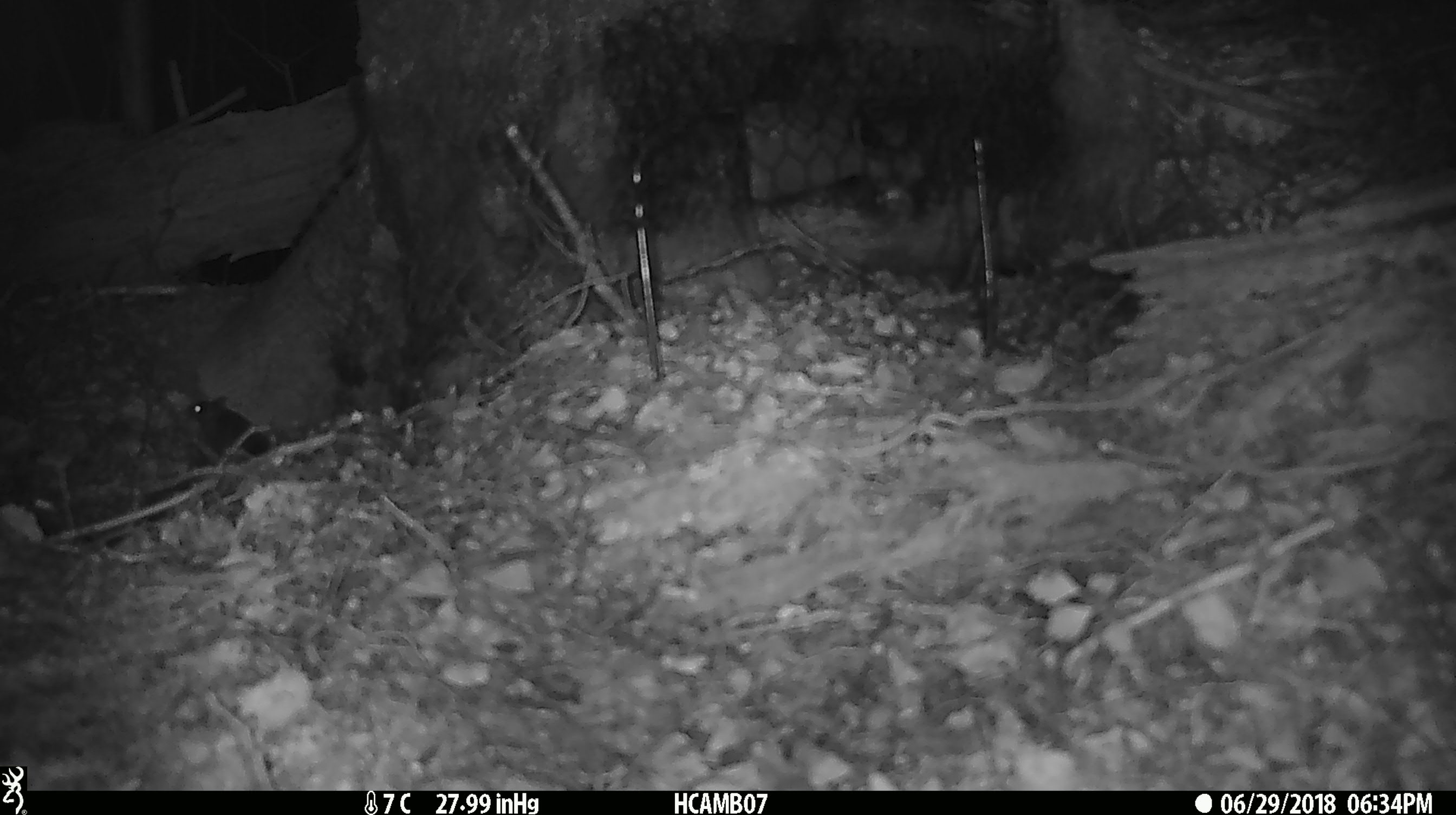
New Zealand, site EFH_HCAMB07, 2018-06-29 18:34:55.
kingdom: Animalia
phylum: Chordata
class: Mammalia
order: Rodentia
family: Muridae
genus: Mus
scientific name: Mus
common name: mouse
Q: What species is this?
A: Mouse (Mus).